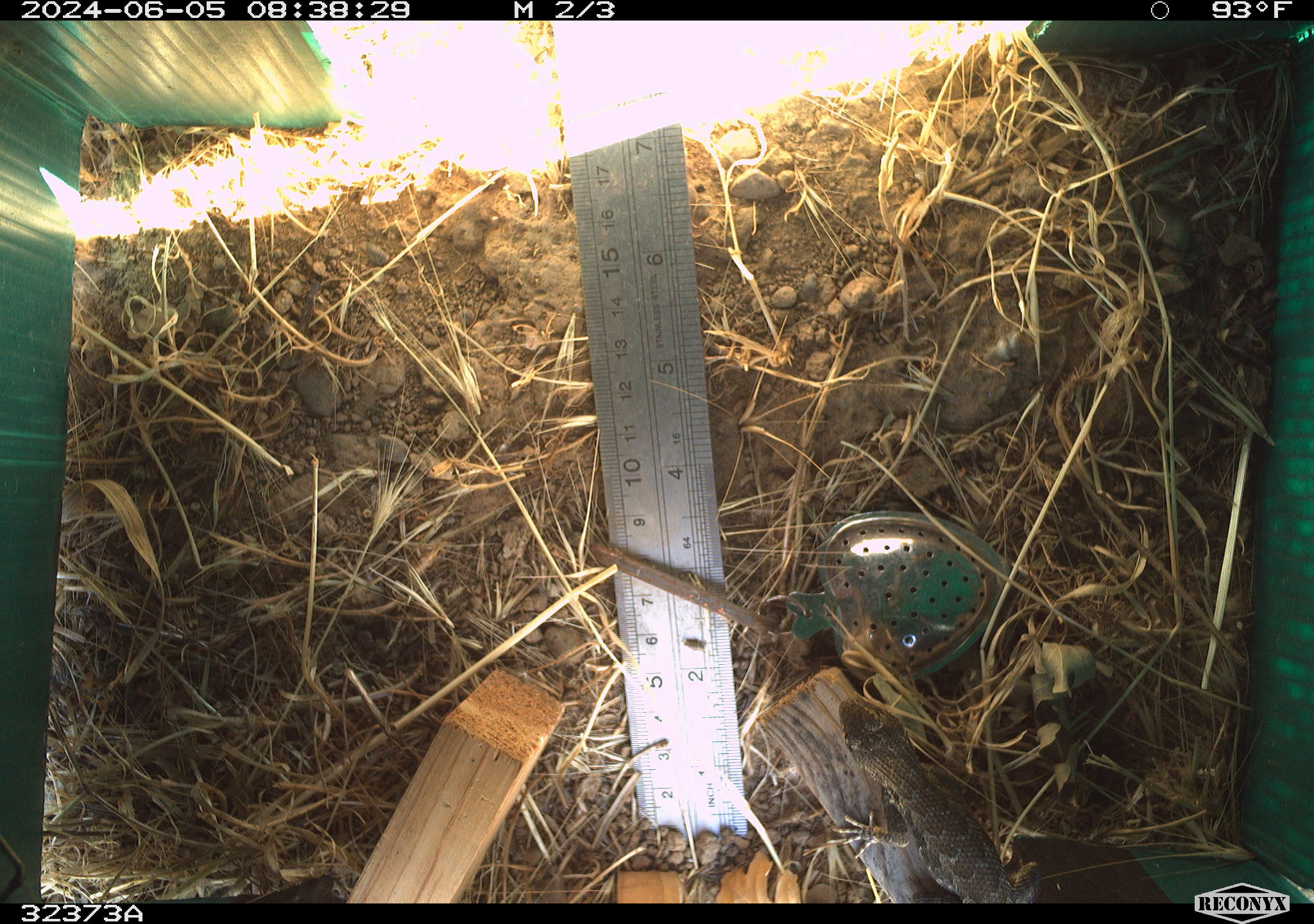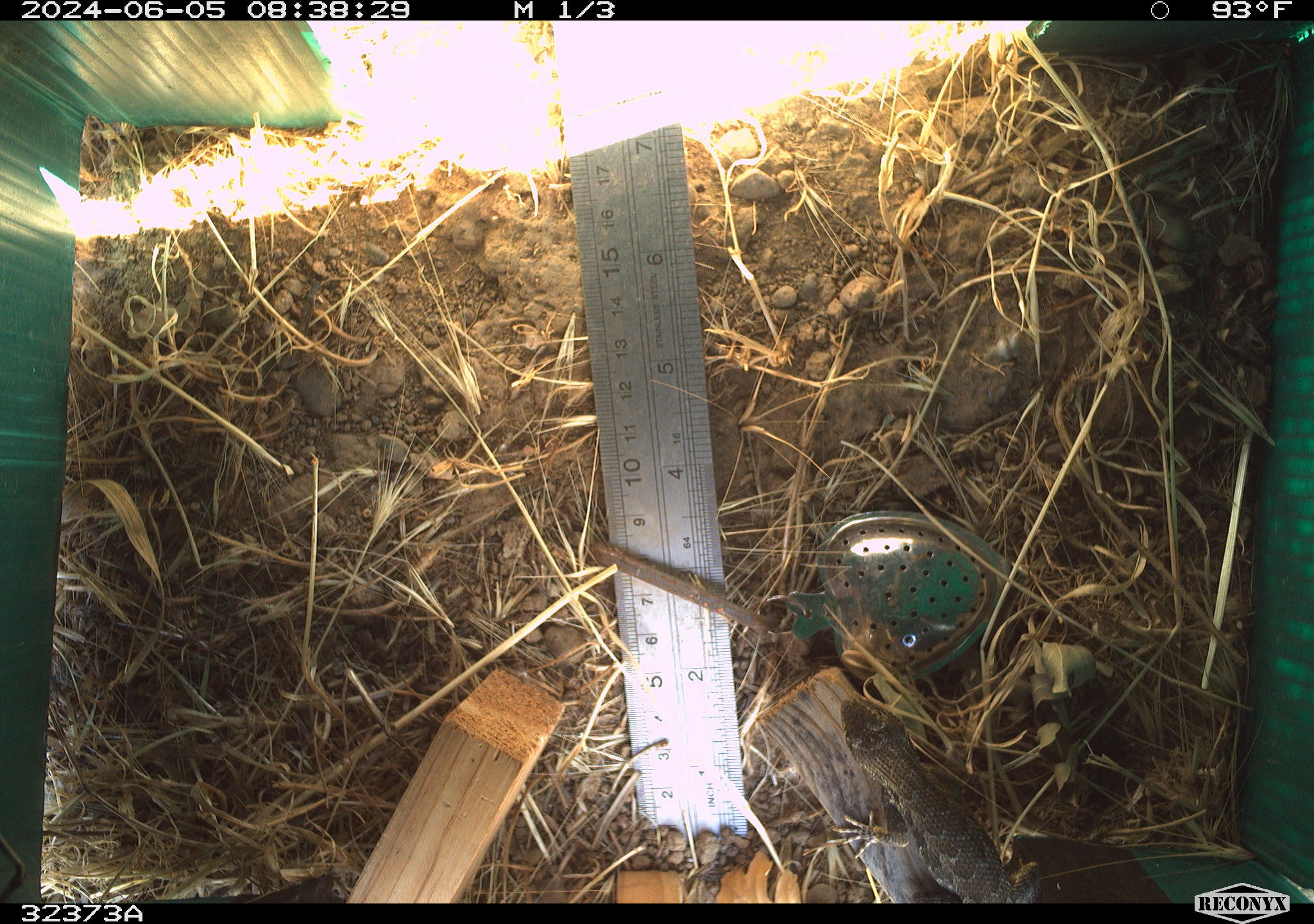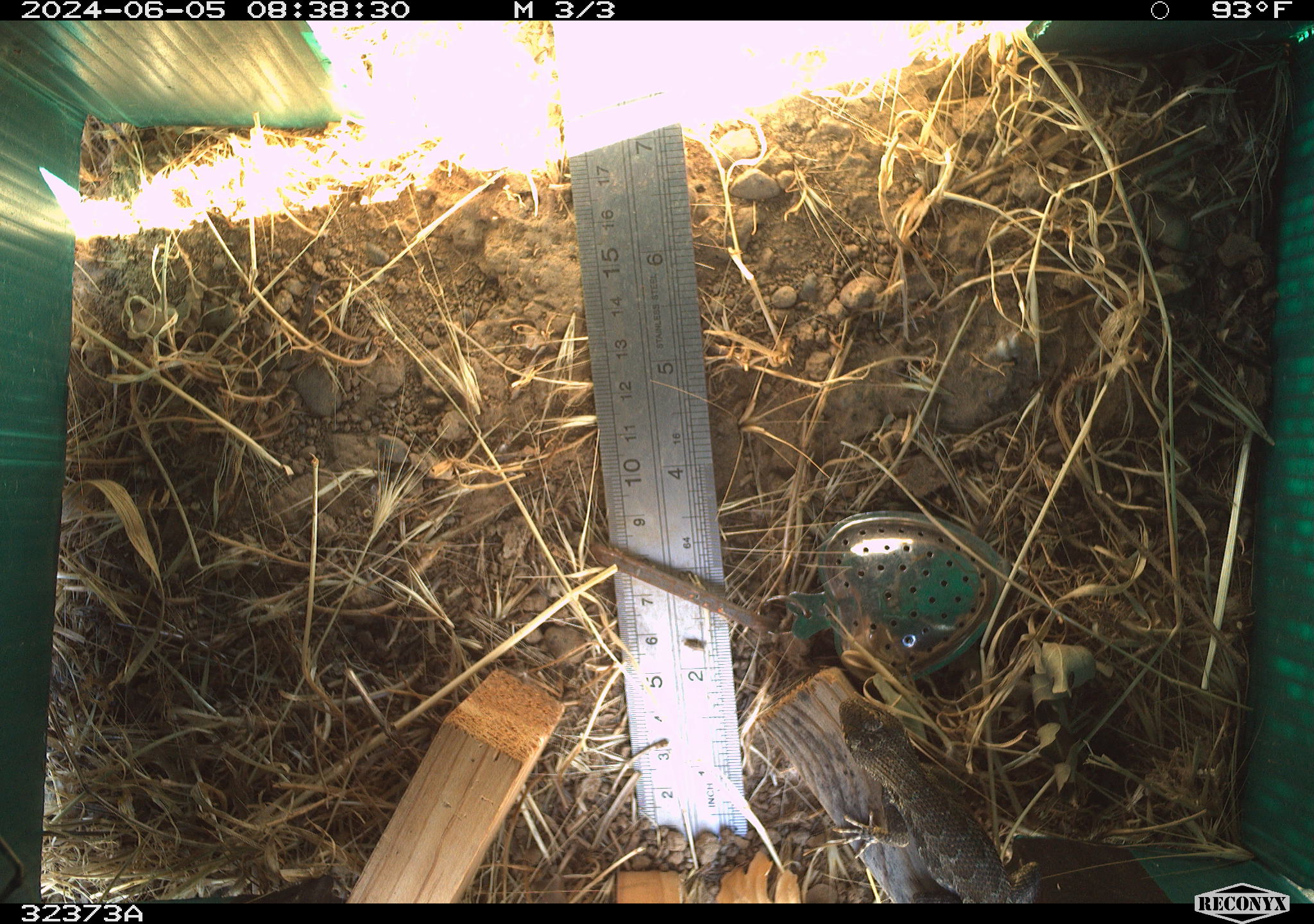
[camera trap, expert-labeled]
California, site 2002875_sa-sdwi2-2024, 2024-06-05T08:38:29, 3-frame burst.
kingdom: Animalia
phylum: Chordata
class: Reptilia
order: Squamata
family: Phrynosomatidae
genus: Sceloporus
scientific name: Sceloporus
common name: spiny lizards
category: sceloporus species